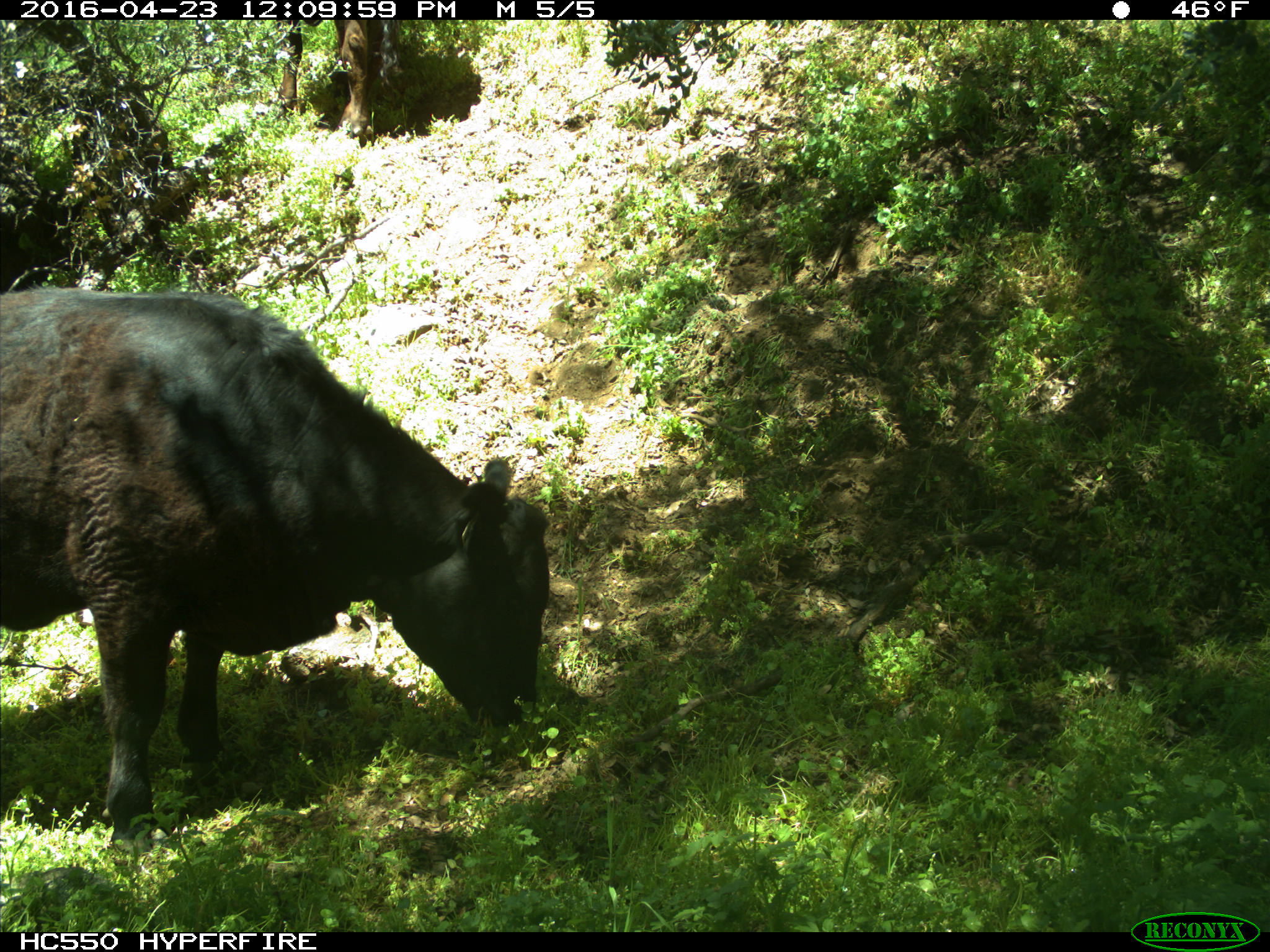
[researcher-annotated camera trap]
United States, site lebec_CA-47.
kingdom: Animalia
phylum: Chordata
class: Mammalia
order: Artiodactyla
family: Bovidae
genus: Bos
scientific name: Bos taurus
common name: domestic cow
Bos taurus (domestic cow).